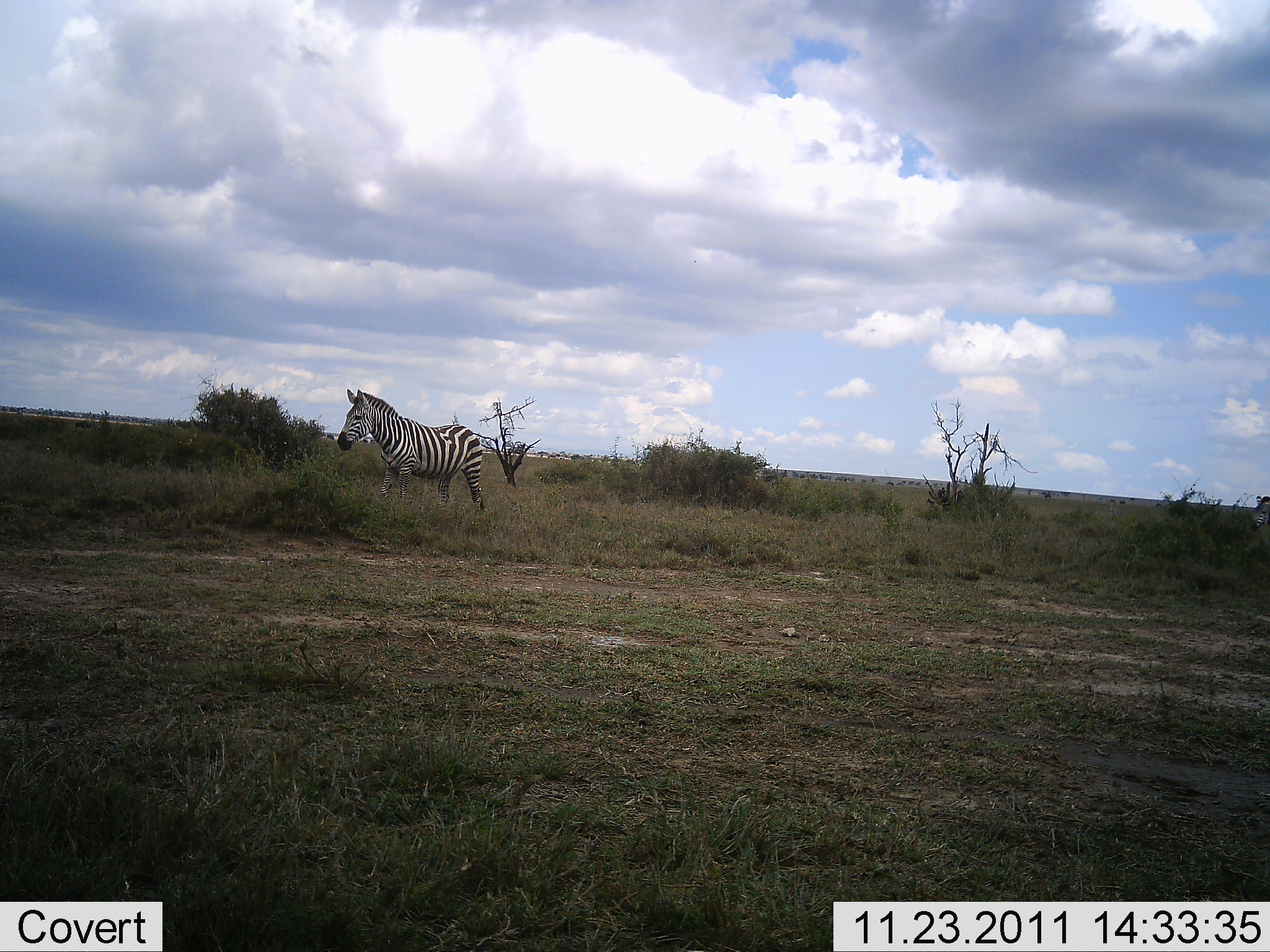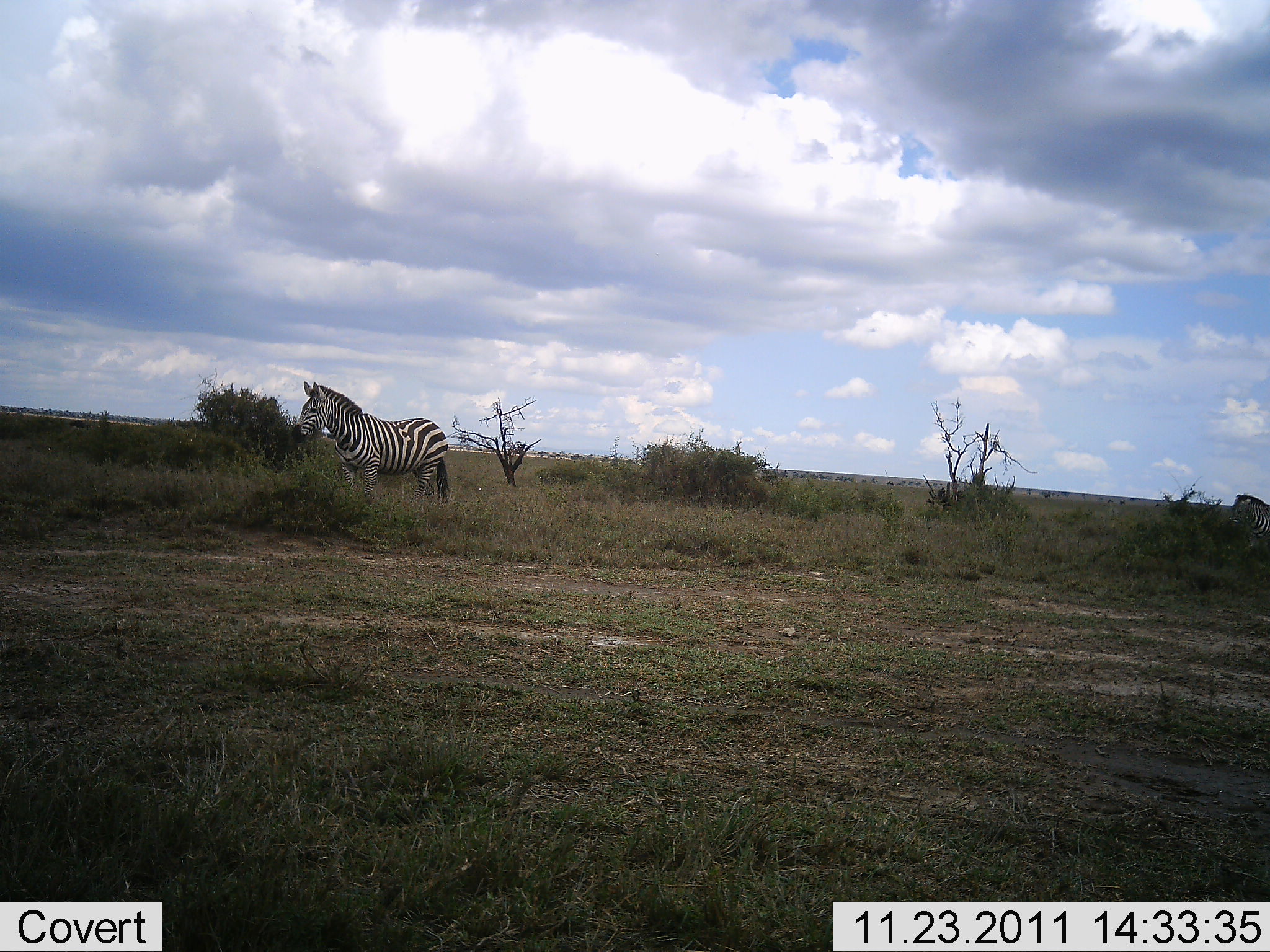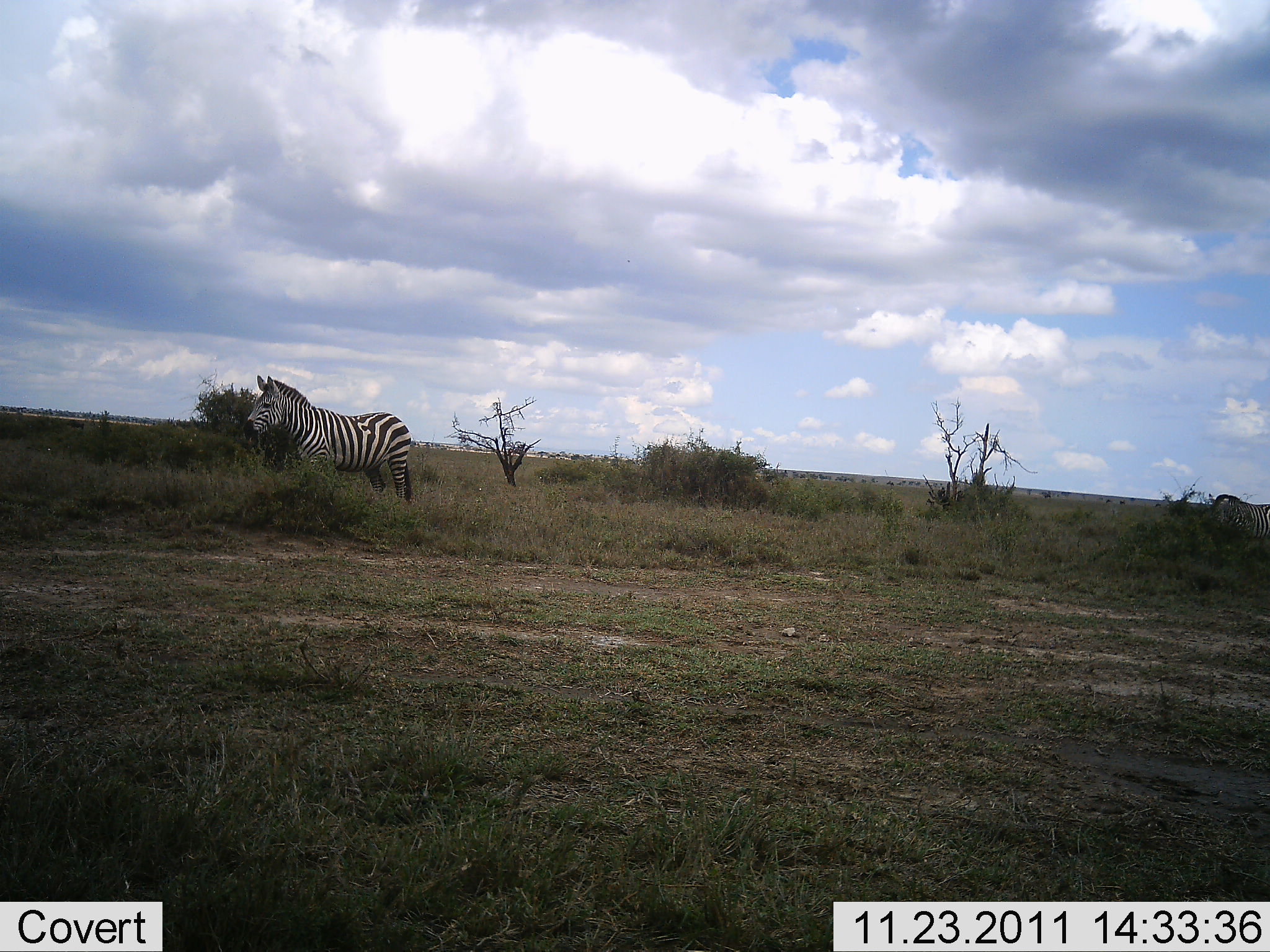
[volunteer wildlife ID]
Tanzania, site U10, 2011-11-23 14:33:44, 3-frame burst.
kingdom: Animalia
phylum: Chordata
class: Mammalia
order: Perissodactyla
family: Equidae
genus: Equus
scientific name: Equus quagga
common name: plains zebra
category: zebra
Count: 2.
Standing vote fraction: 7%.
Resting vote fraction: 0%.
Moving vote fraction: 93%.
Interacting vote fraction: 0%.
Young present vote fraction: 0%.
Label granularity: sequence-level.